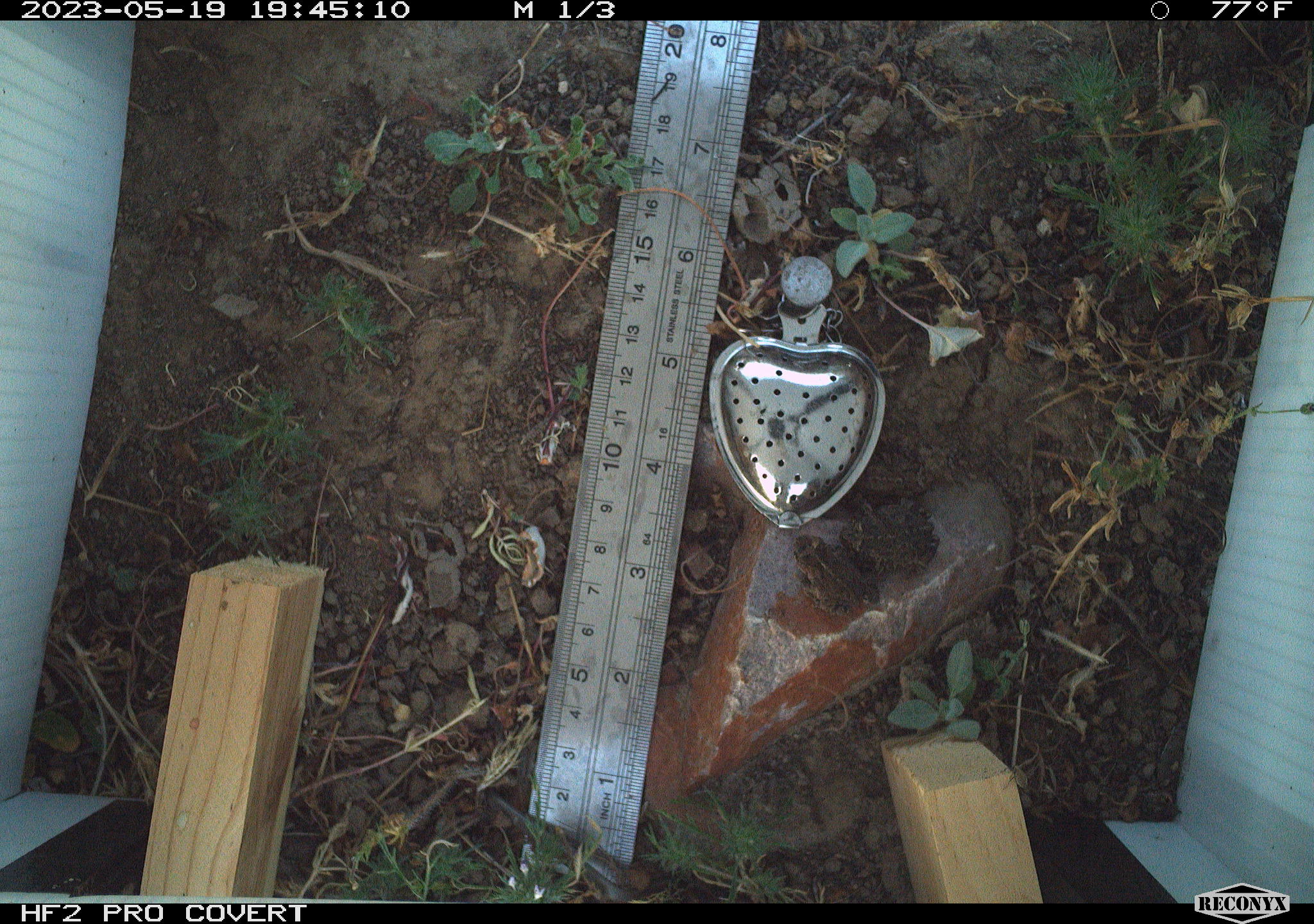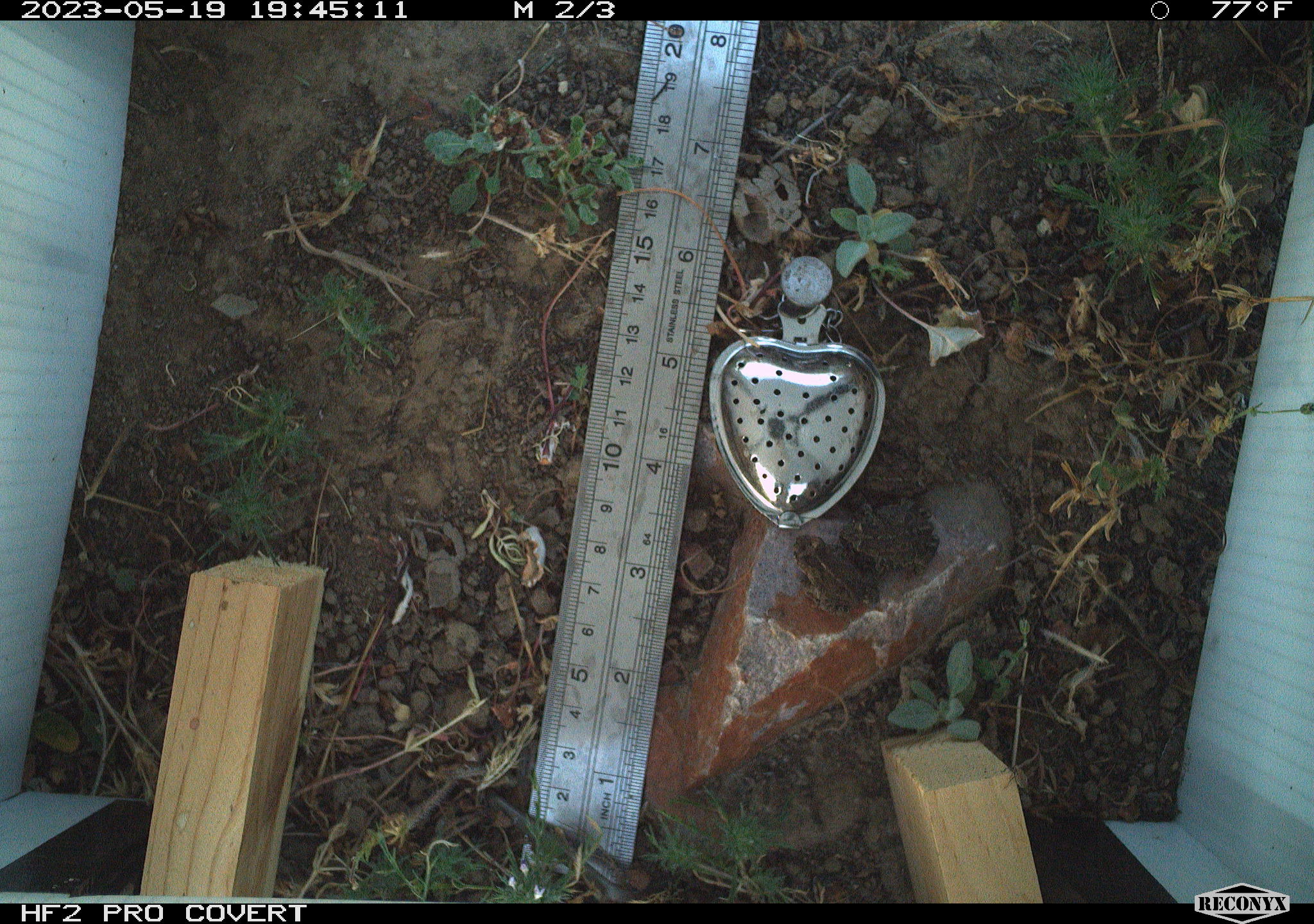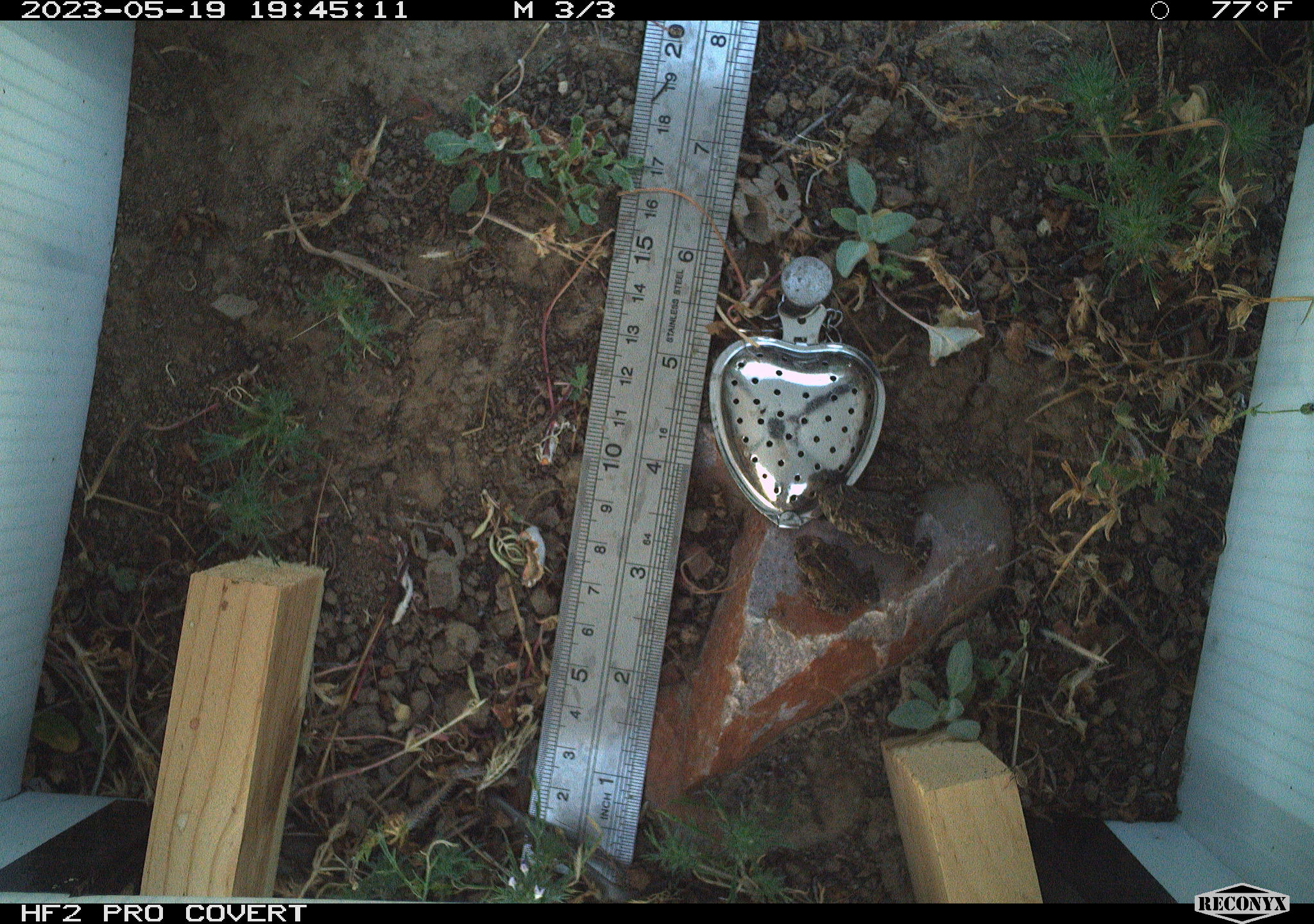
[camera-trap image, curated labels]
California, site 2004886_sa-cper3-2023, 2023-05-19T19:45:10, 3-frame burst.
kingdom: Animalia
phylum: Chordata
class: Amphibia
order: Anura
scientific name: Anura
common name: frogs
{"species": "frogs (Anura)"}